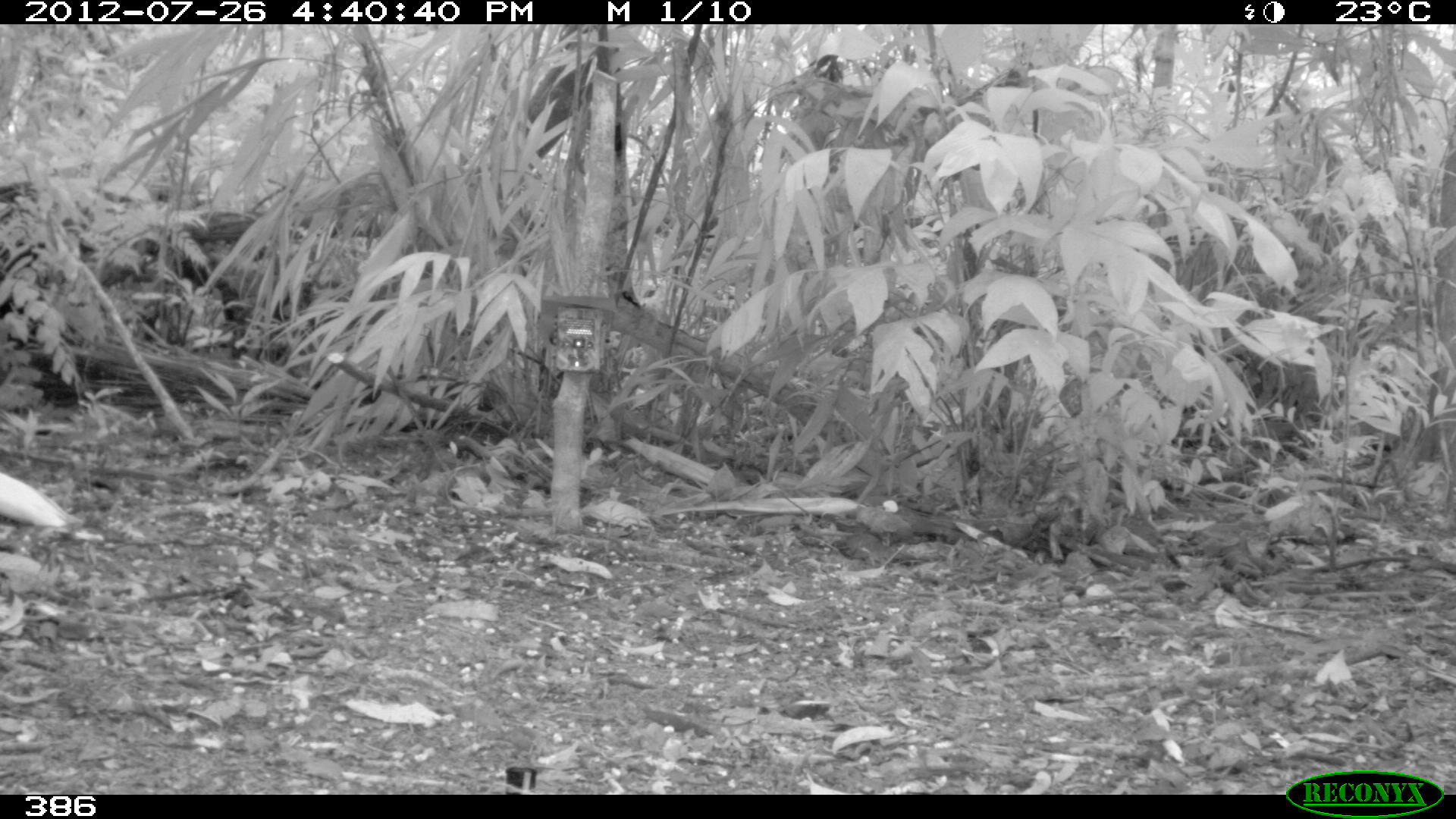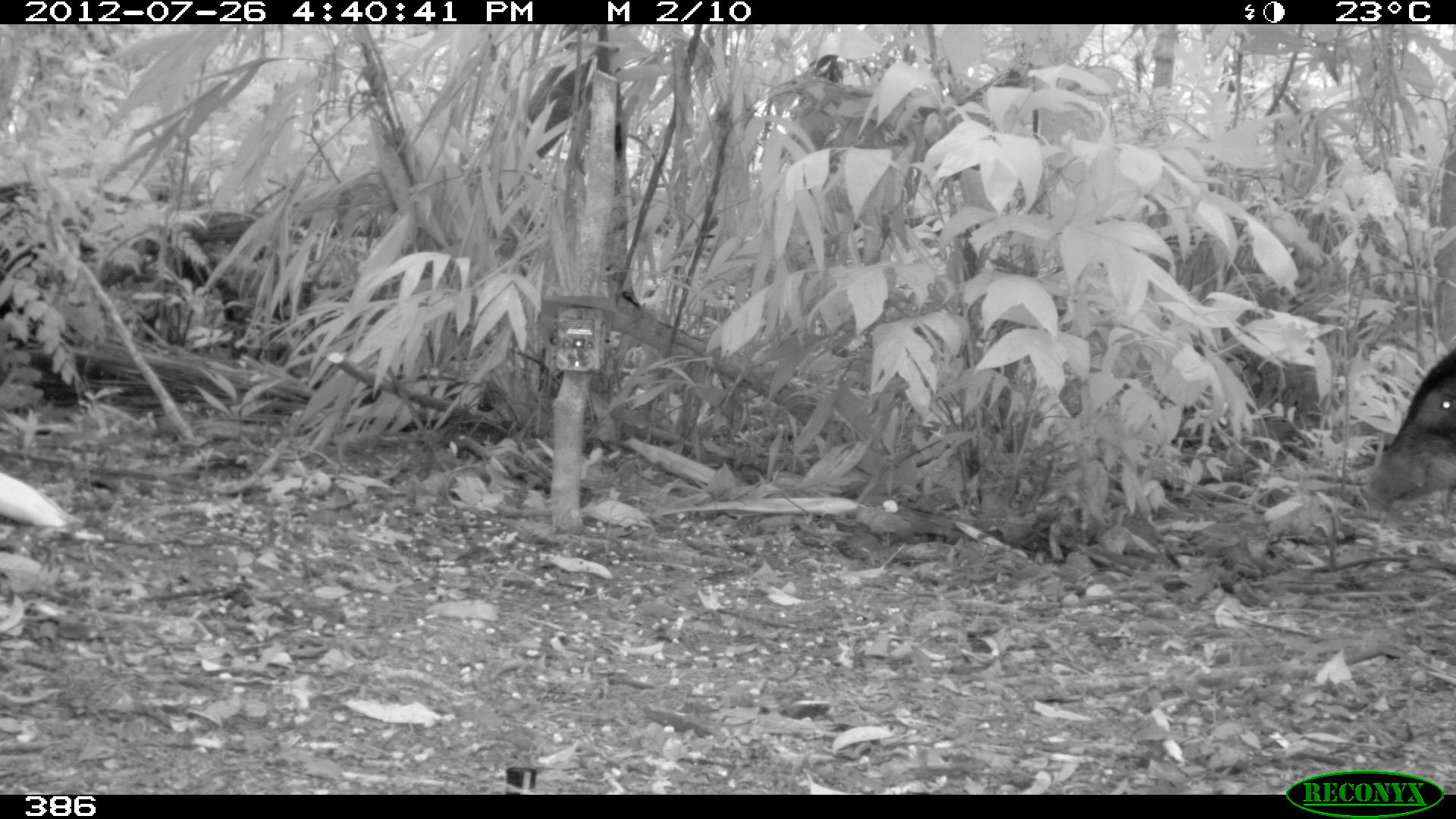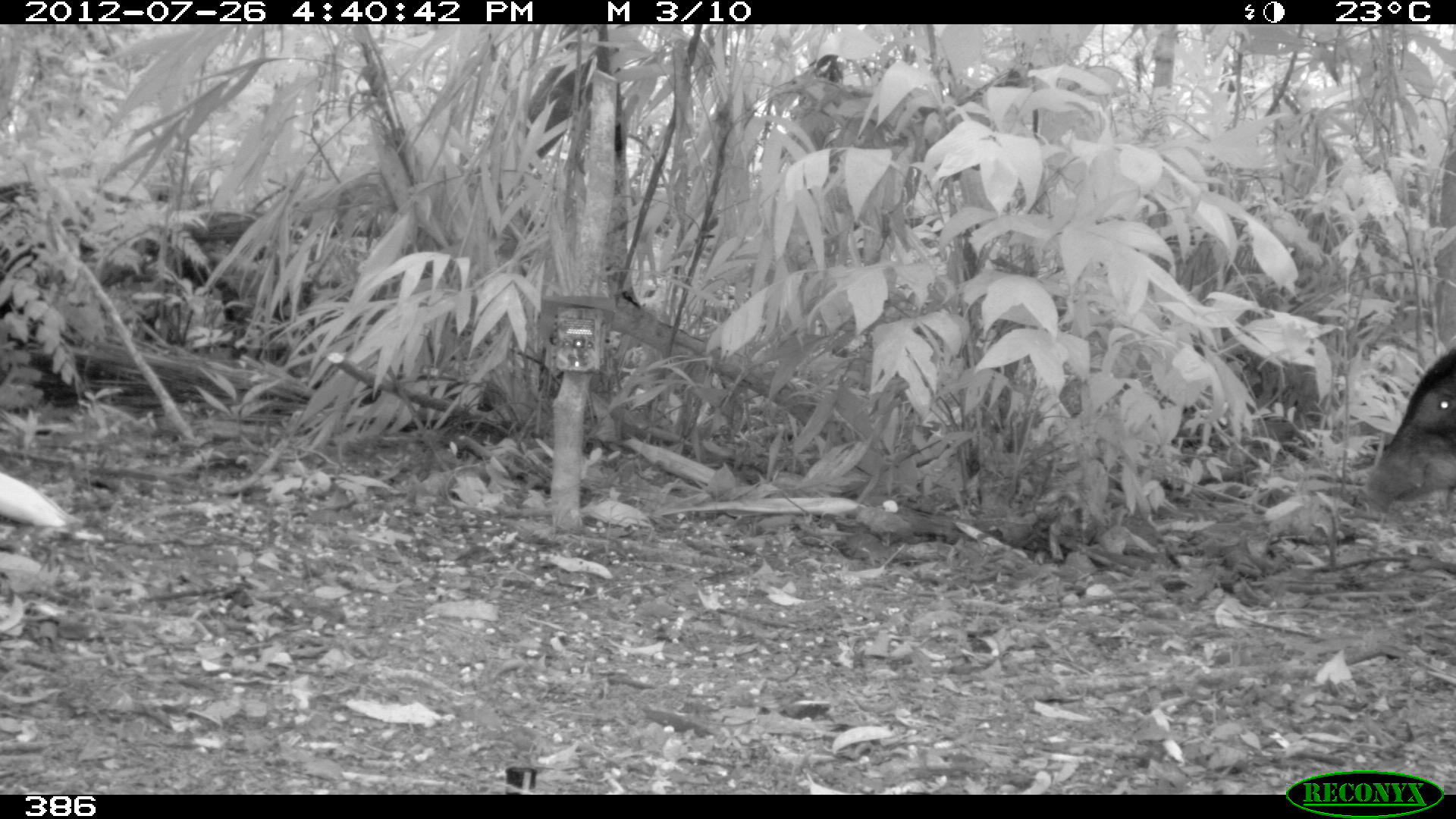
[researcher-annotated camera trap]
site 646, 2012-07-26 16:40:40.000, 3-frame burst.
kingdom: Animalia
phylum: Chordata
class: Mammalia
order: Artiodactyla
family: Tayassuidae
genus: Tayassu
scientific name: Tayassu pecari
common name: white-lipped peccary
Tayassu pecari (white-lipped peccary).